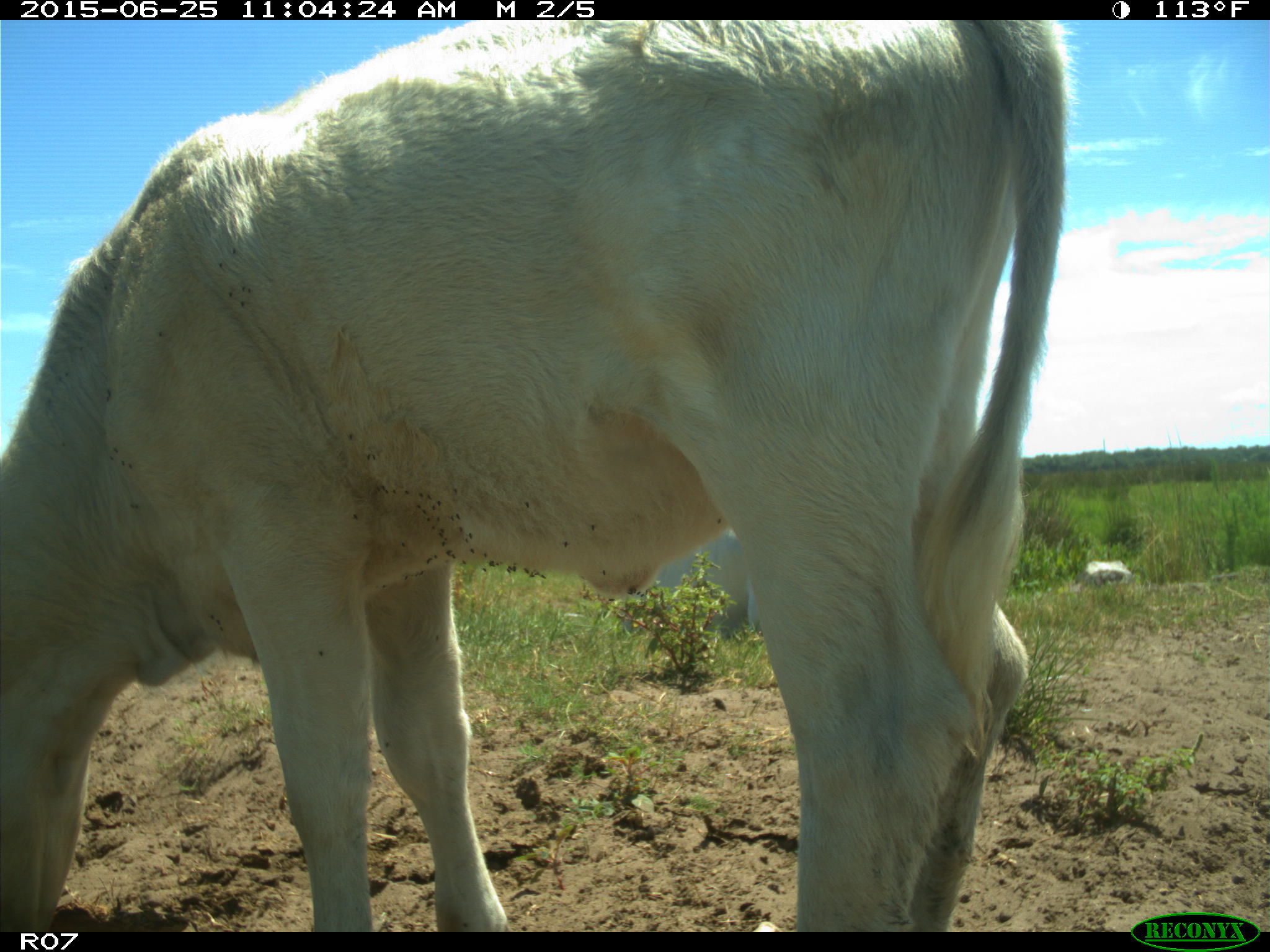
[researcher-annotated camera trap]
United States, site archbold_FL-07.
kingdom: Animalia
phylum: Chordata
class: Mammalia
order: Artiodactyla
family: Bovidae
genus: Bos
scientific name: Bos taurus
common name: domestic cow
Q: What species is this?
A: Bos taurus (domestic cow).